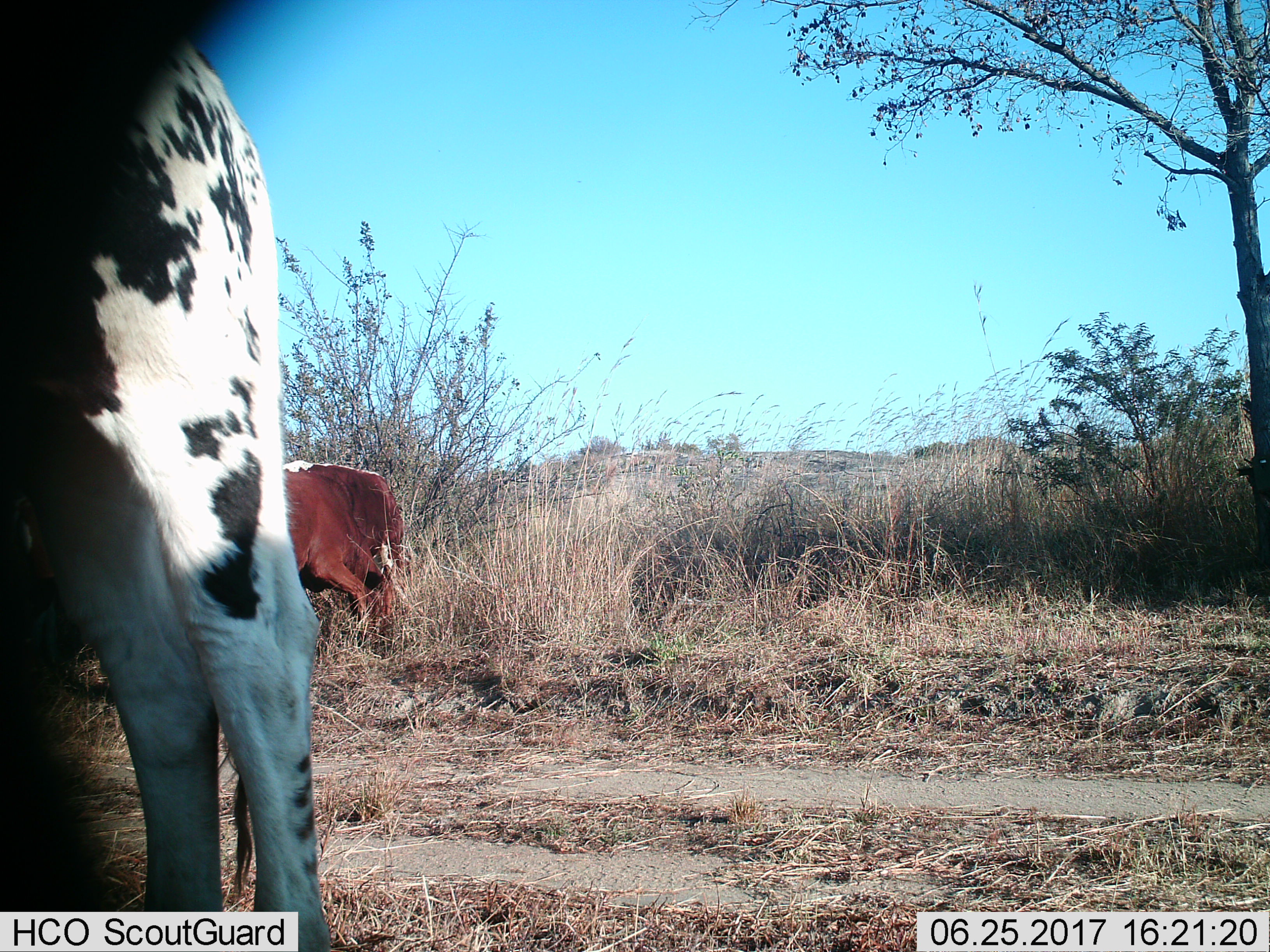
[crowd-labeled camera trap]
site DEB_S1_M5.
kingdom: Animalia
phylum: Chordata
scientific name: Vertebrata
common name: domestic animal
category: domesticanimal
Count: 2.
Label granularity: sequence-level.